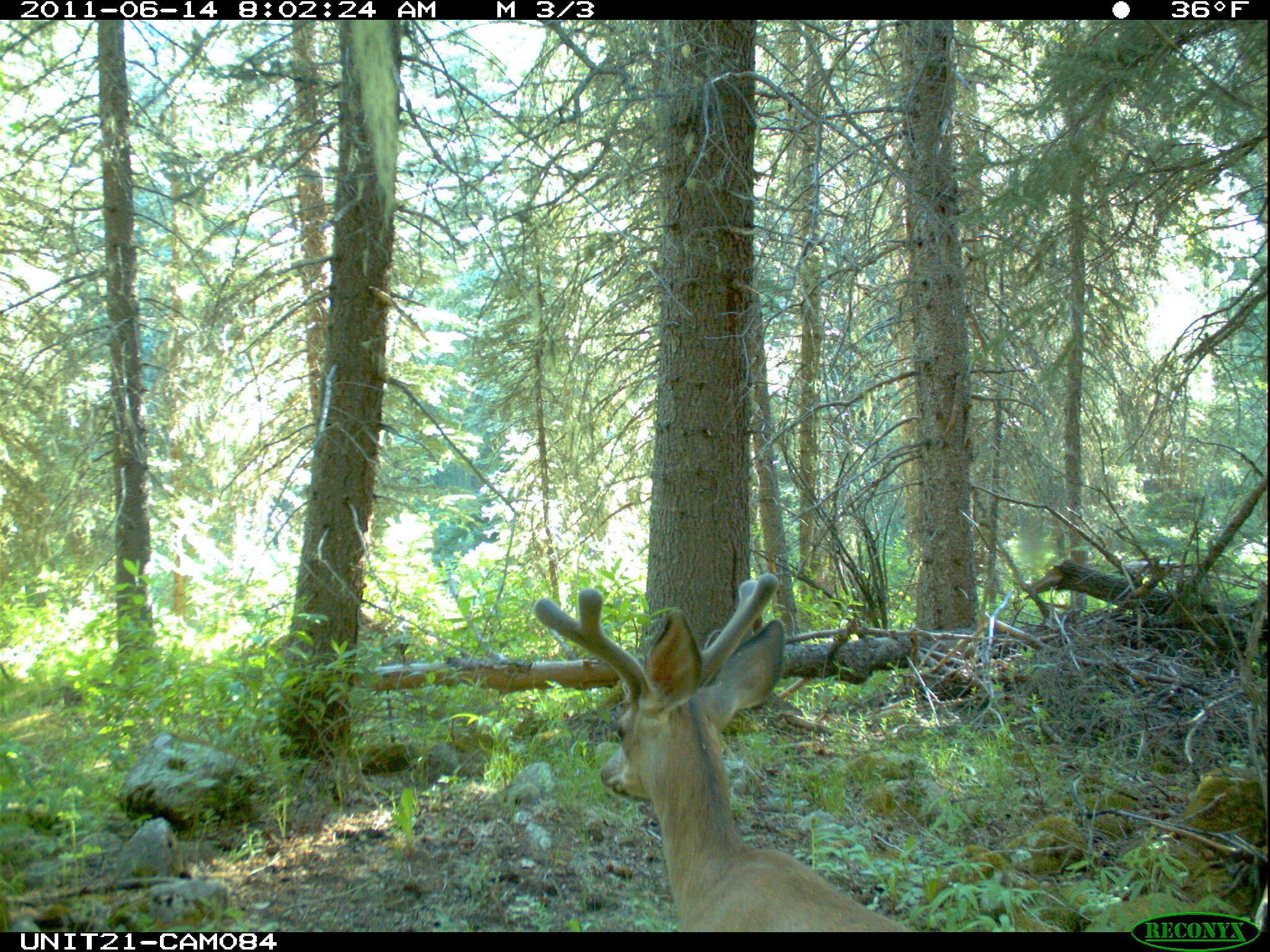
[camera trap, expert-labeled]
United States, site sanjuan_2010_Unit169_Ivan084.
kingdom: Animalia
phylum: Chordata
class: Mammalia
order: Artiodactyla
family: Cervidae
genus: Odocoileus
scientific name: Odocoileus hemionus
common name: mule deer